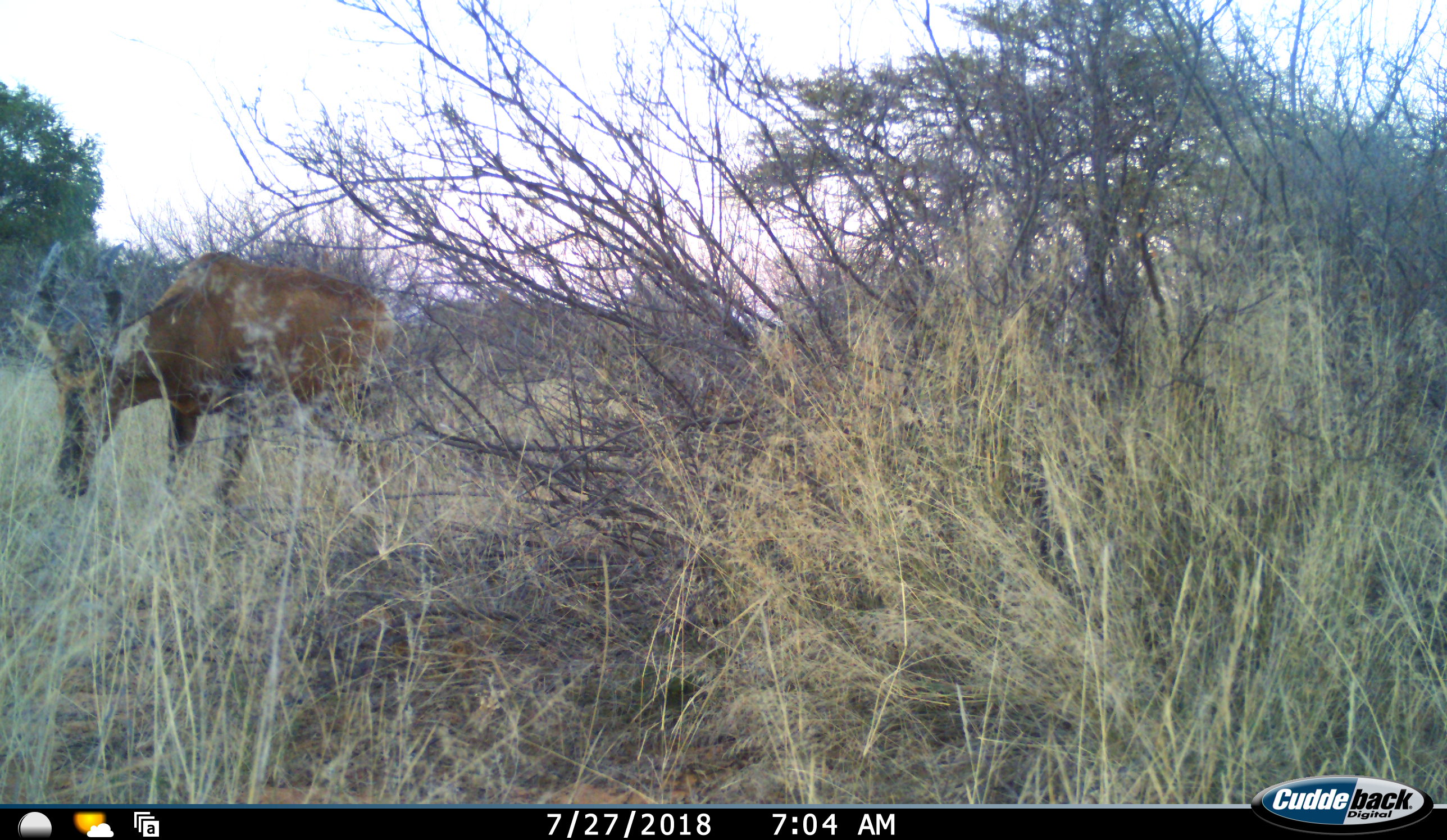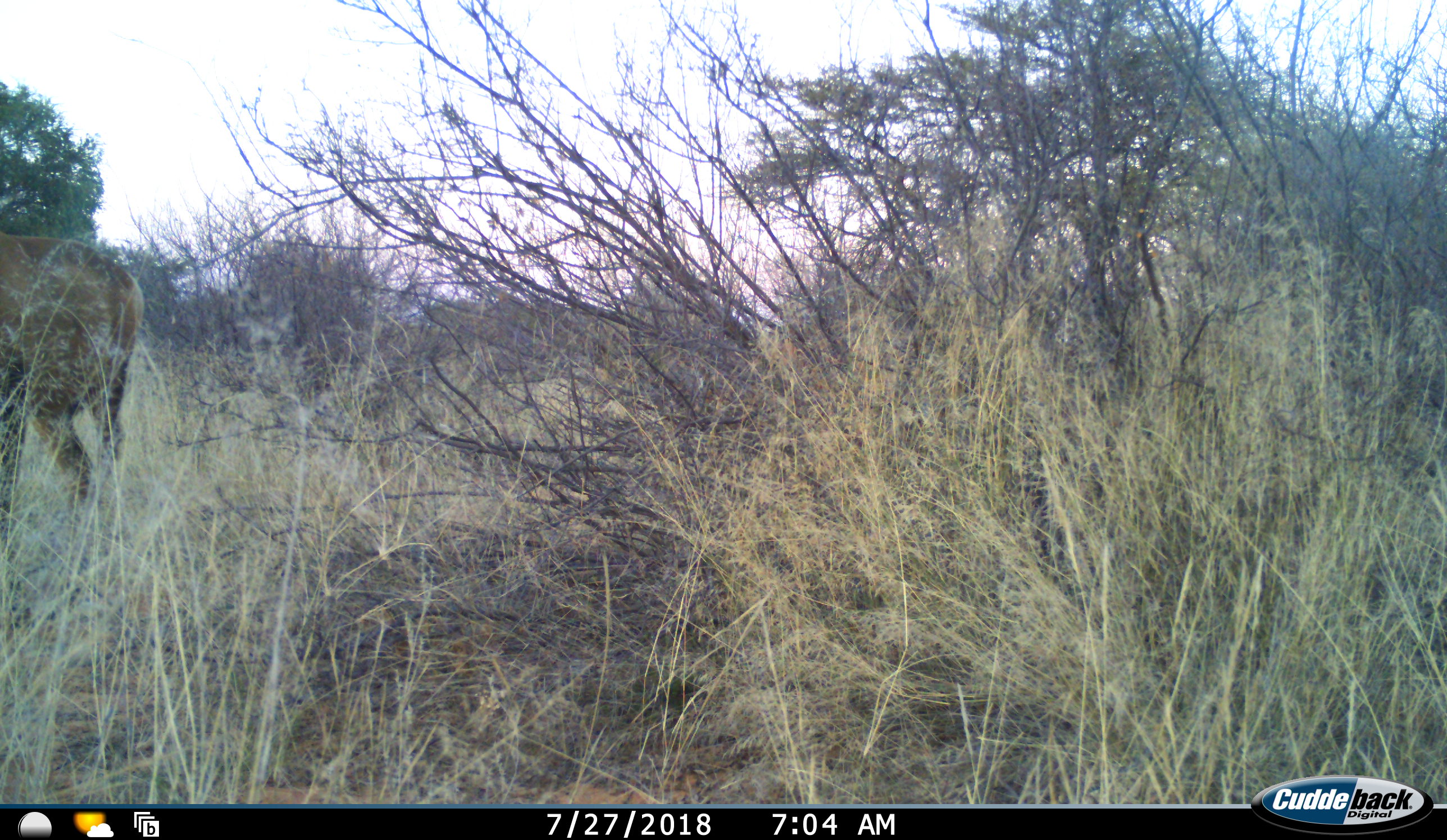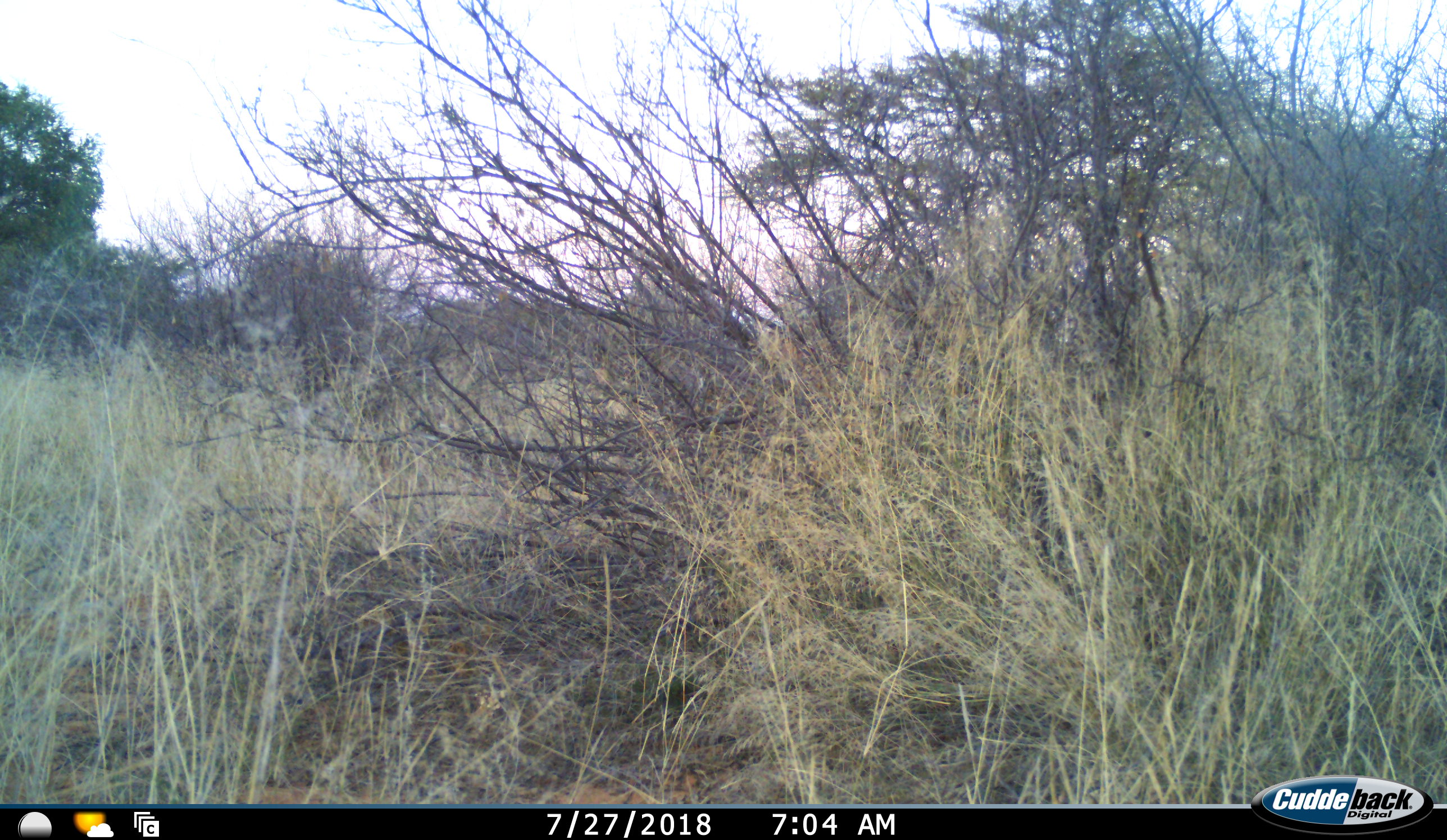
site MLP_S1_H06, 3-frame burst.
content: unidentified animal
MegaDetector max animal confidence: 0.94